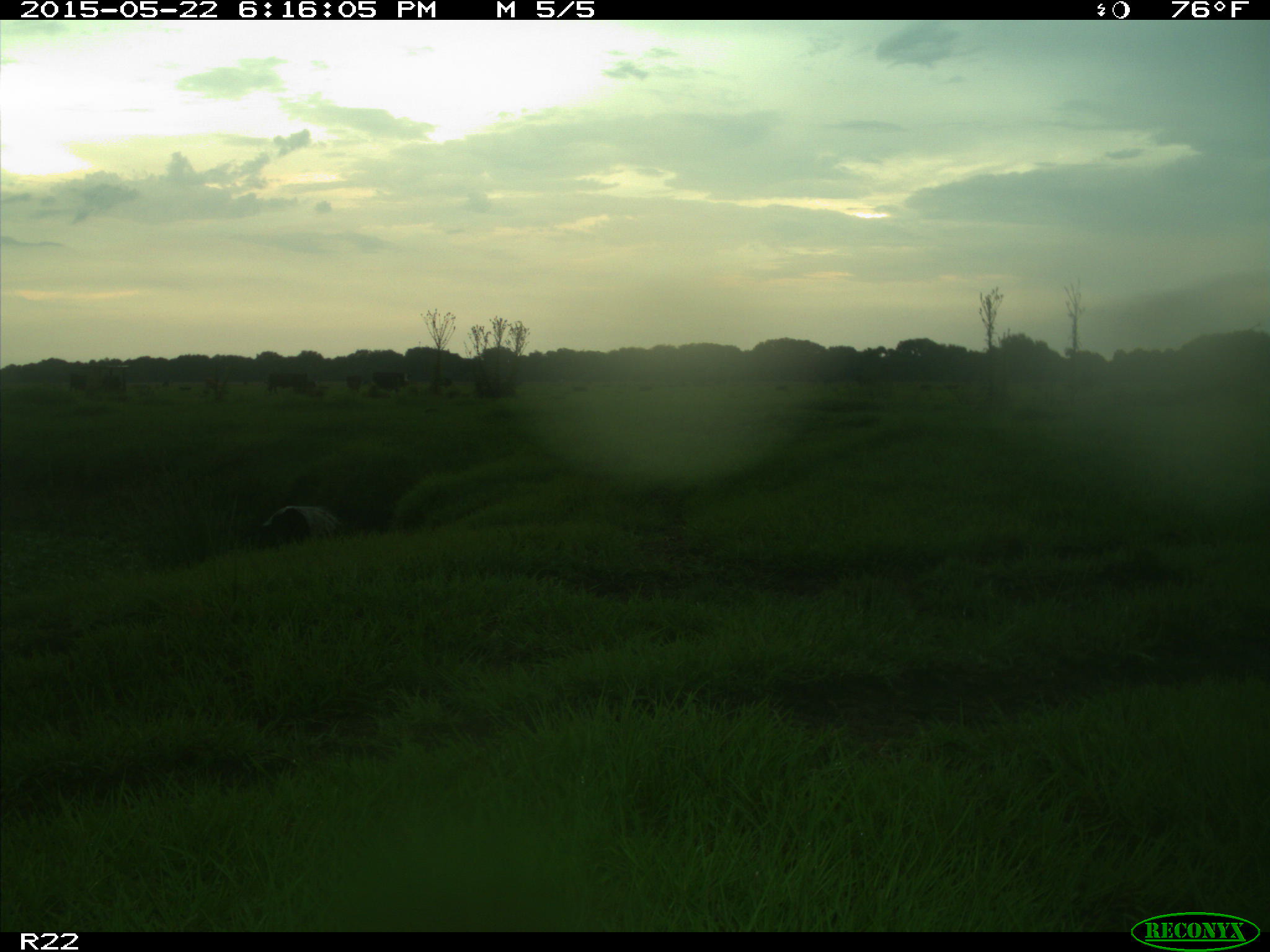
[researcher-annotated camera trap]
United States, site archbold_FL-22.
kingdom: Animalia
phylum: Chordata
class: Mammalia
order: Artiodactyla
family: Bovidae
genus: Bos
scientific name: Bos taurus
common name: domestic cow